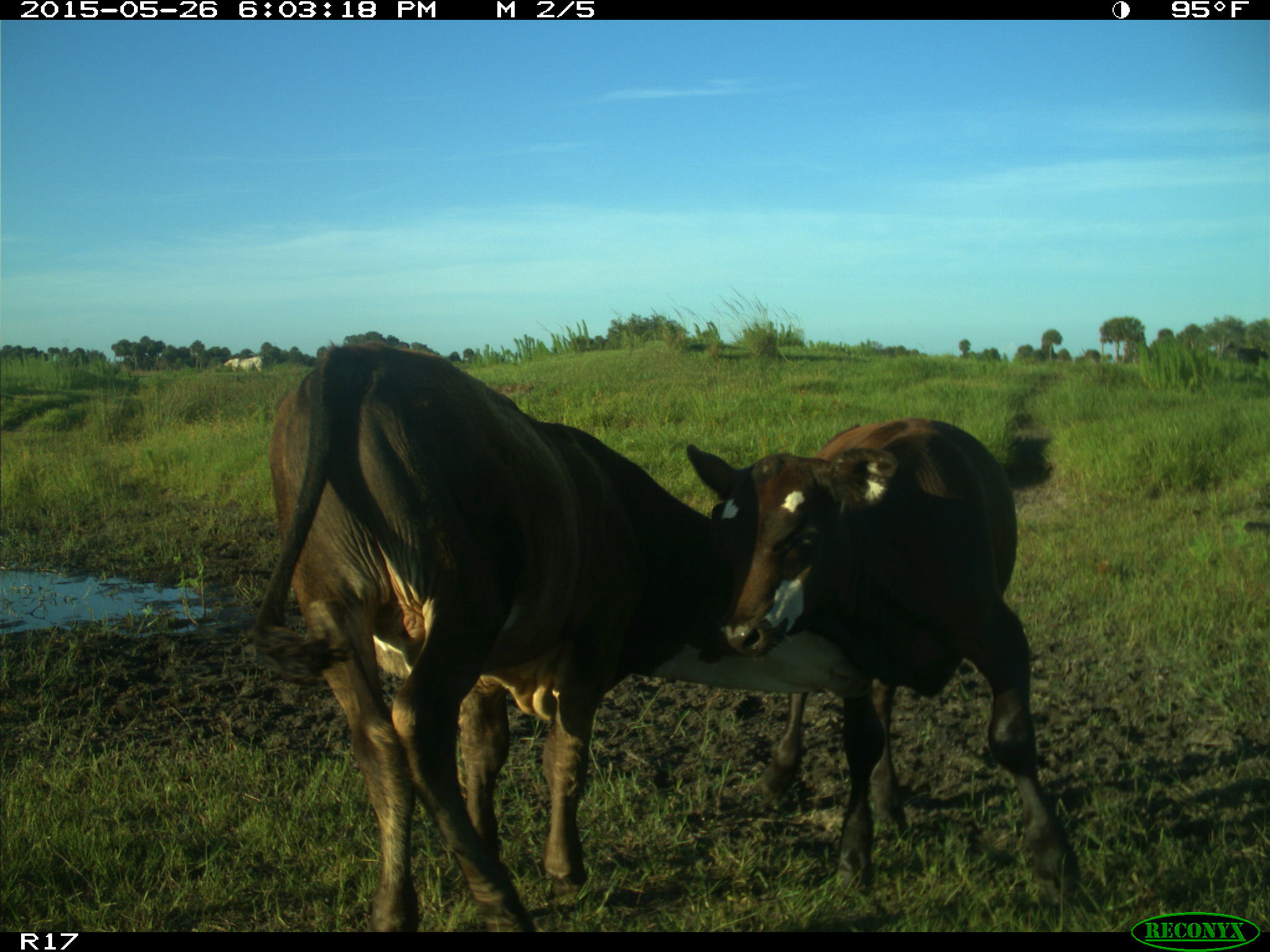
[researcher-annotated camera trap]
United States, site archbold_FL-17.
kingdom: Animalia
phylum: Chordata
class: Mammalia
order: Artiodactyla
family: Bovidae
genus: Bos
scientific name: Bos taurus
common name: domestic cow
Bos taurus (domestic cow).